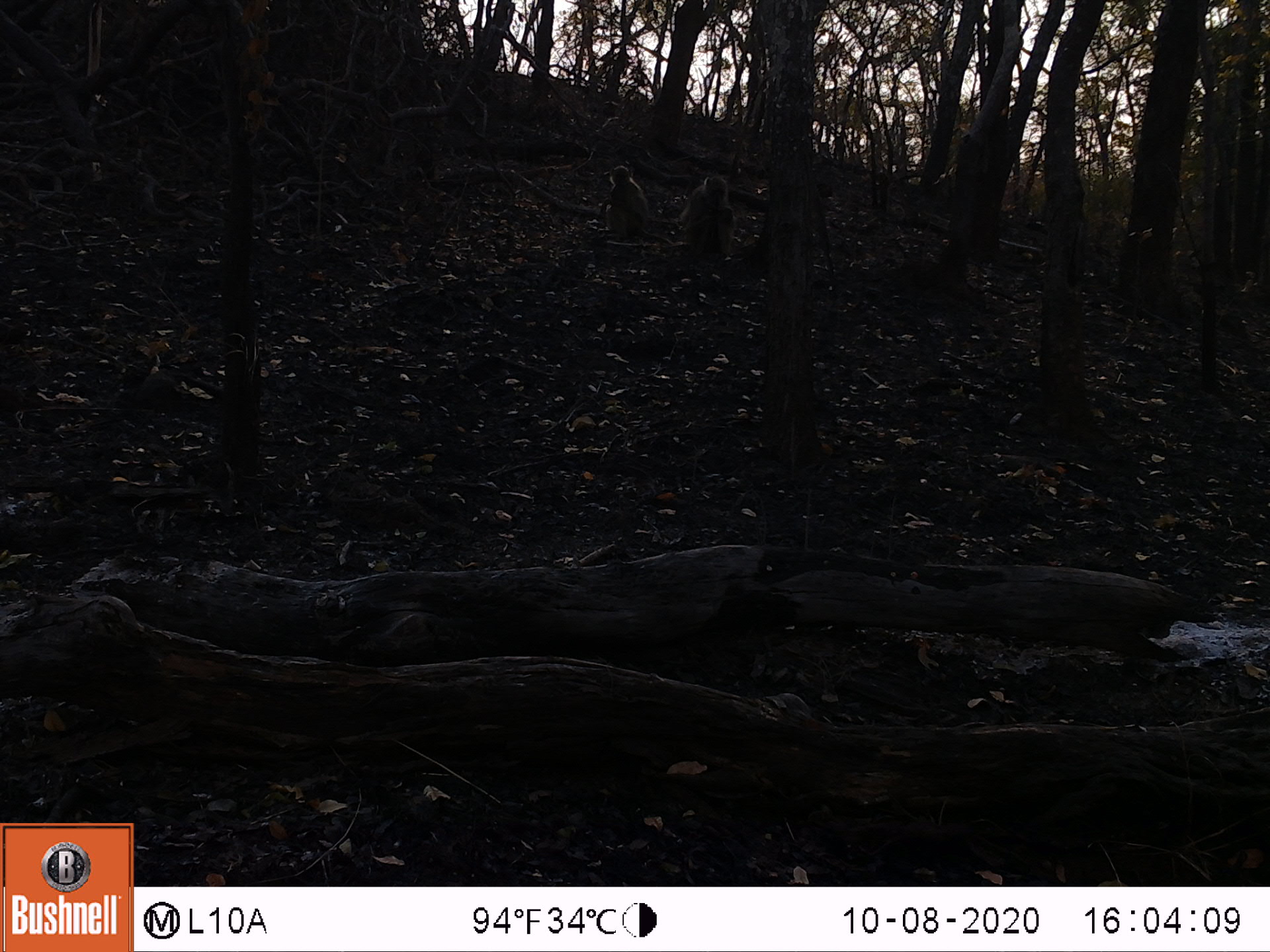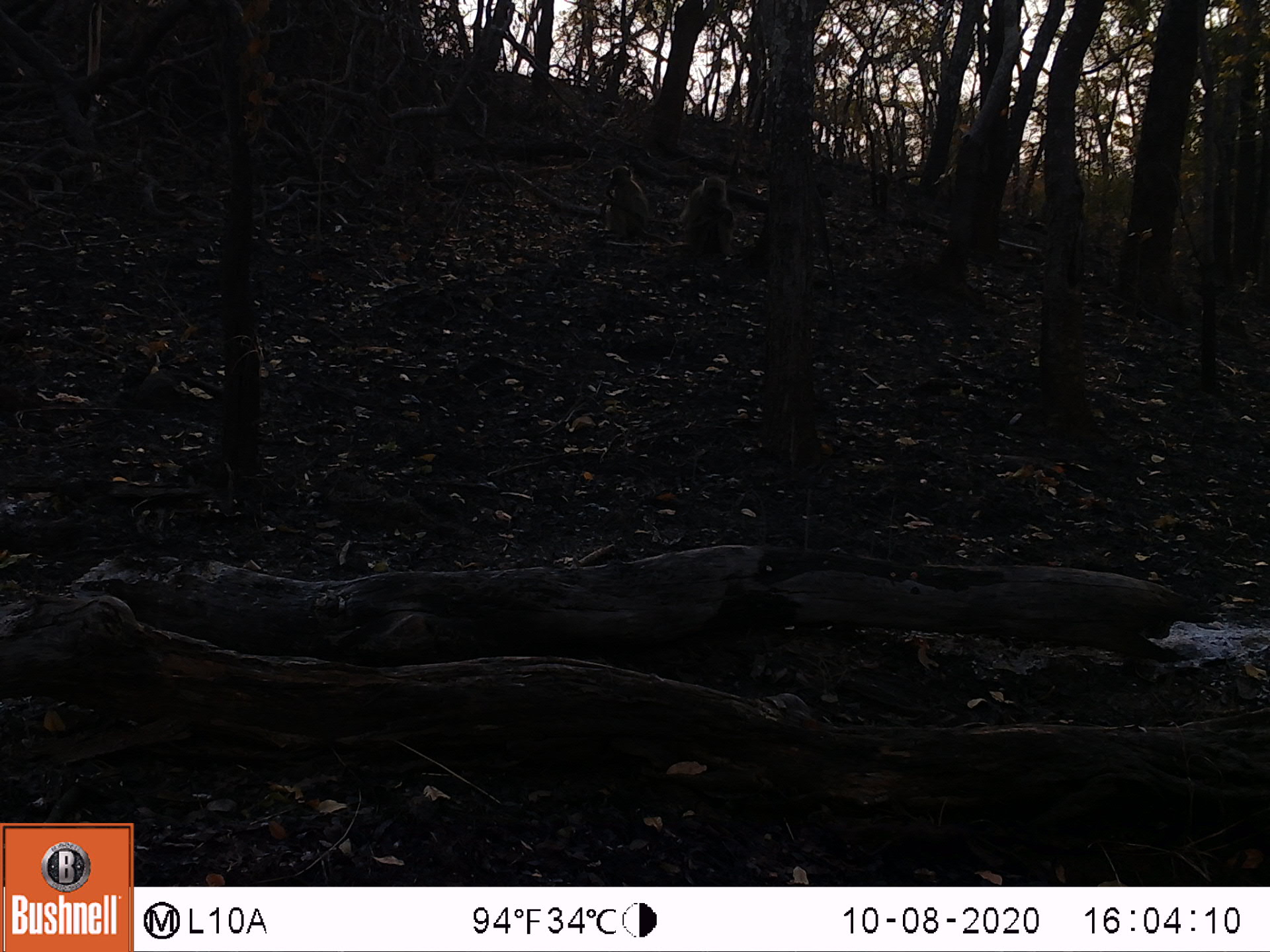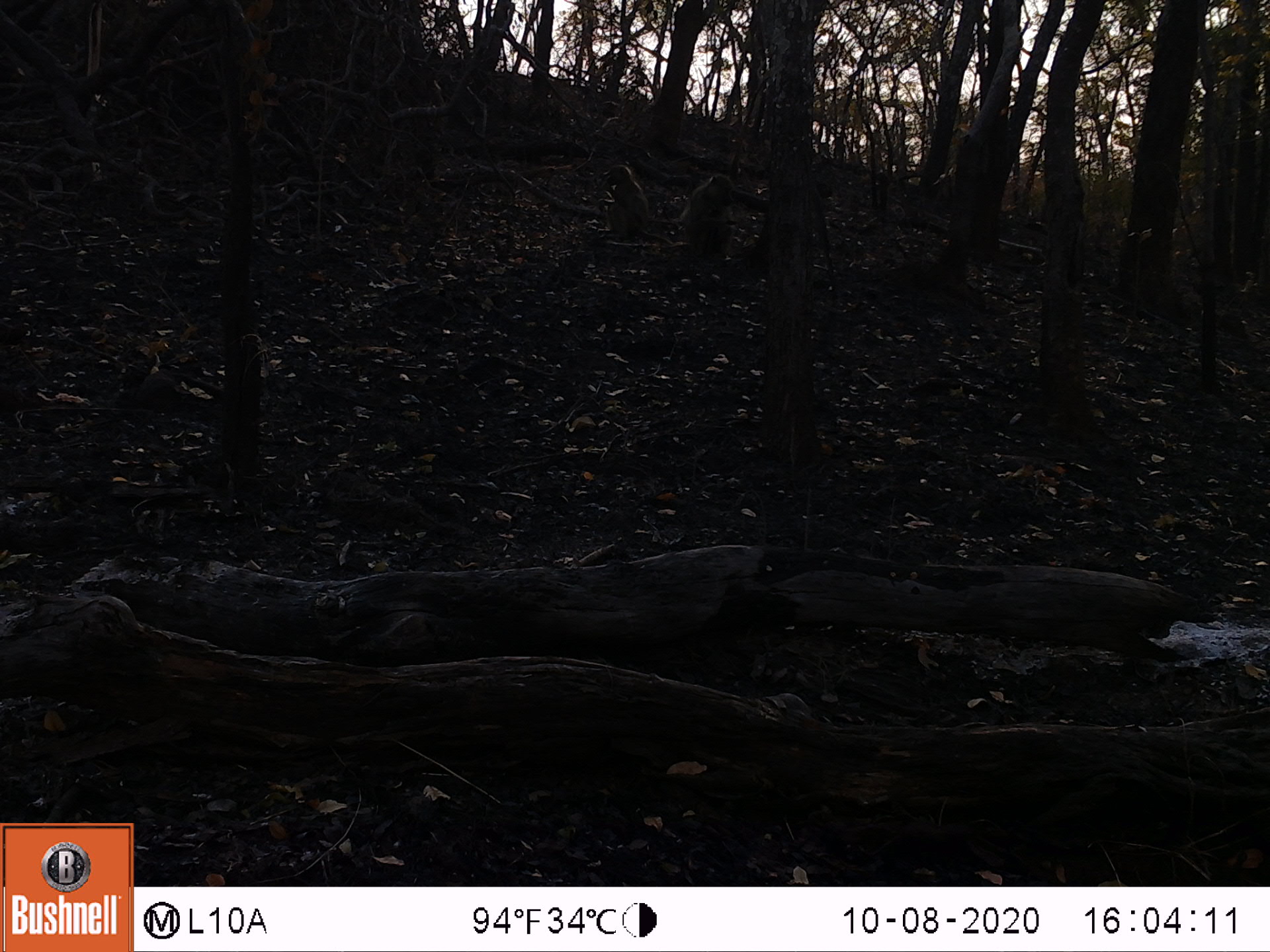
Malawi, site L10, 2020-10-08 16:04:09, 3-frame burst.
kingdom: Animalia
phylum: Chordata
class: Mammalia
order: Primates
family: Cercopithecidae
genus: Papio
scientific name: Papio cynocephalus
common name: yellow baboon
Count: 2.